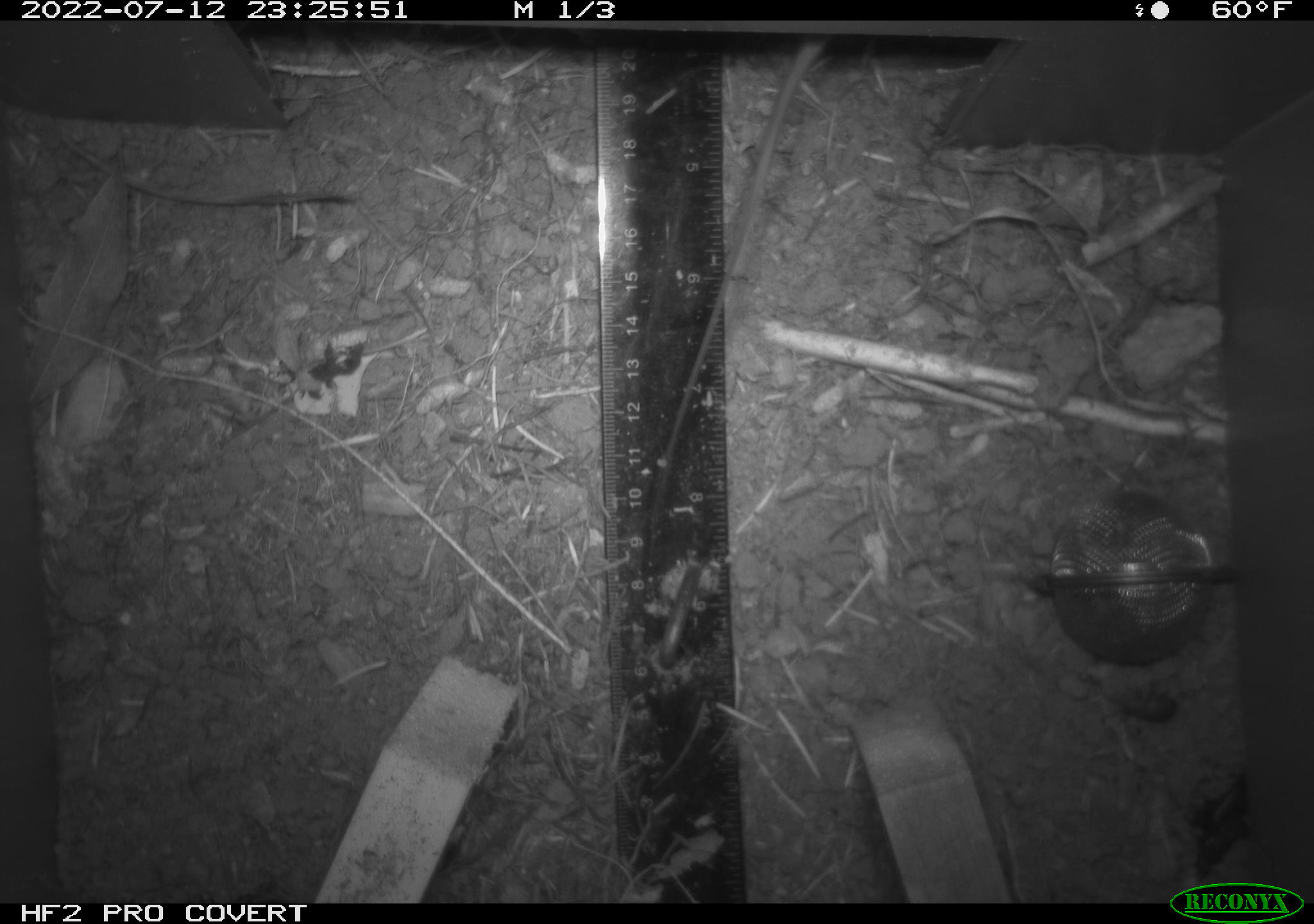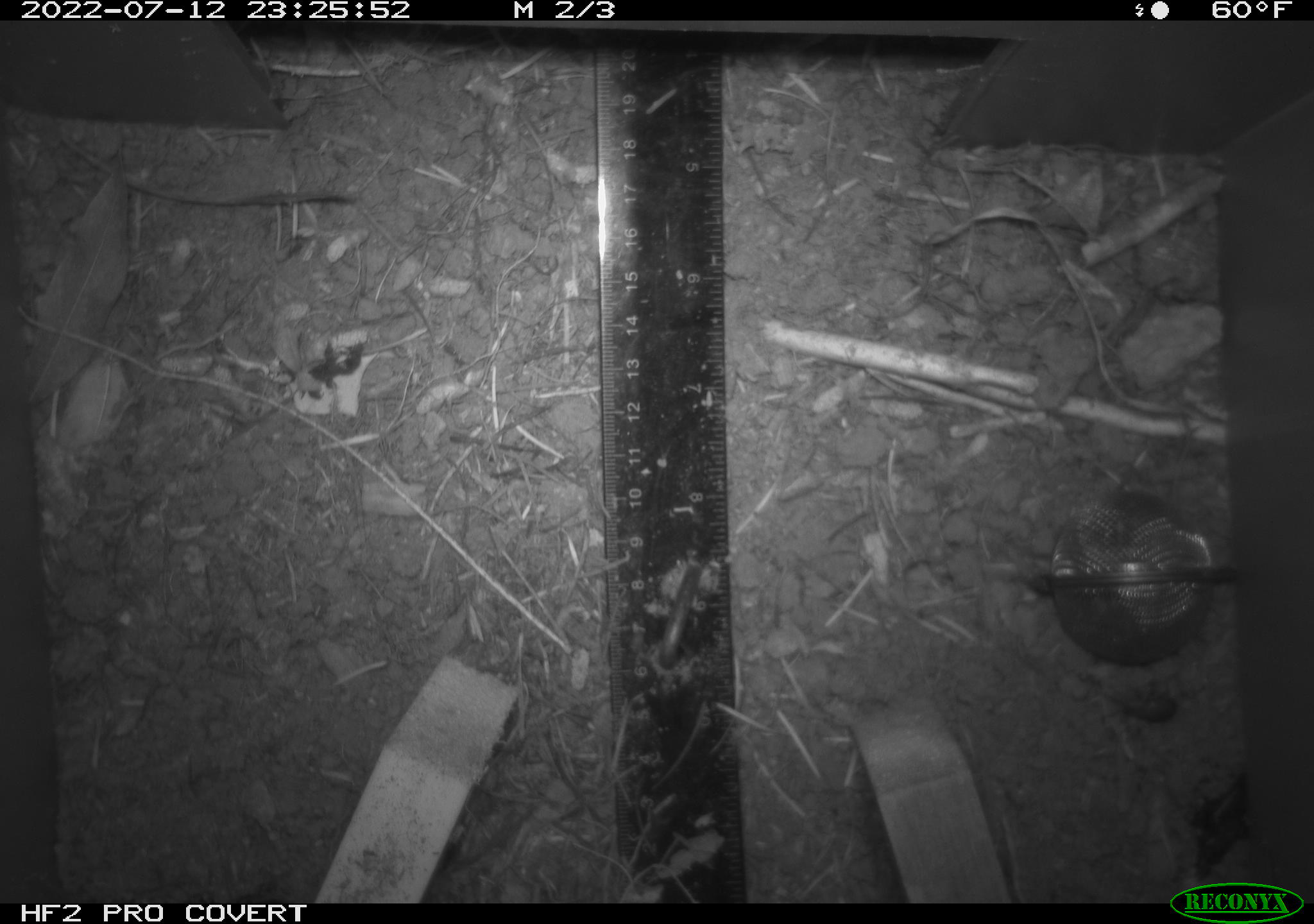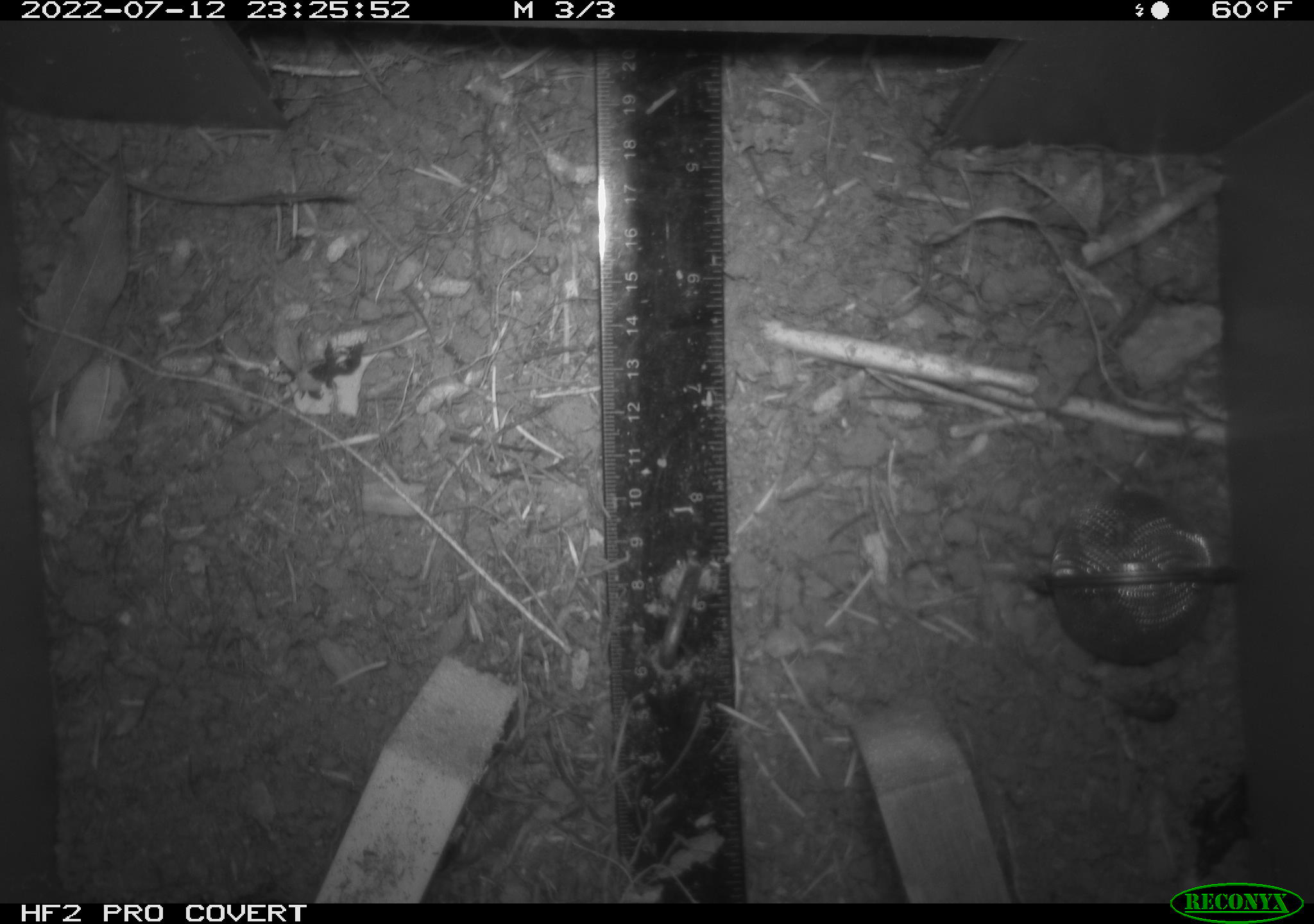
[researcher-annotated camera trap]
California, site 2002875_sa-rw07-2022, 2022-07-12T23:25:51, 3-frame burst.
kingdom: Animalia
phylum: Chordata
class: Mammalia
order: Rodentia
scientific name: Rodentia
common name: mouse species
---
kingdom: Animalia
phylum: Arthropoda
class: Insecta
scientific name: Insecta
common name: insect